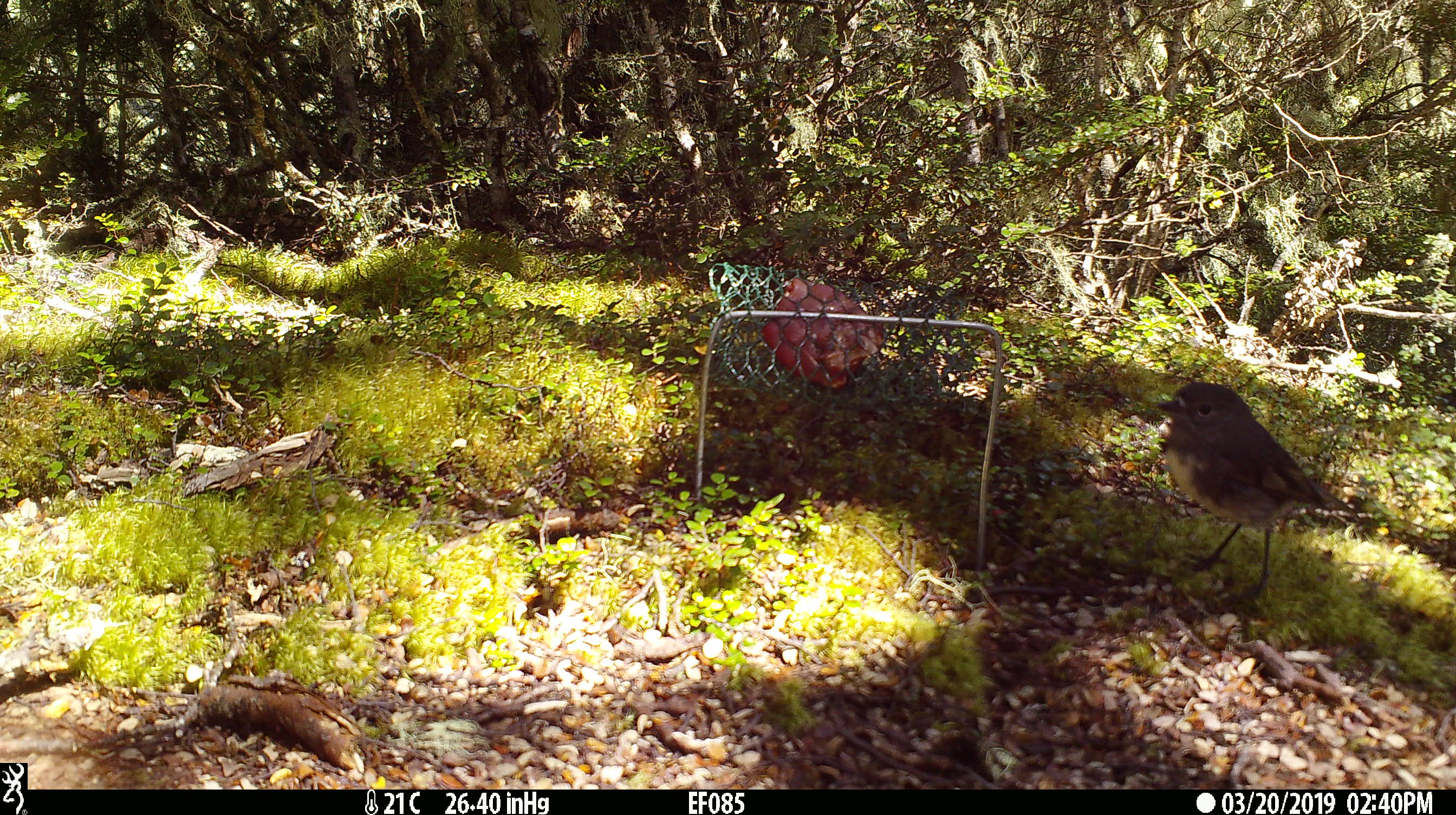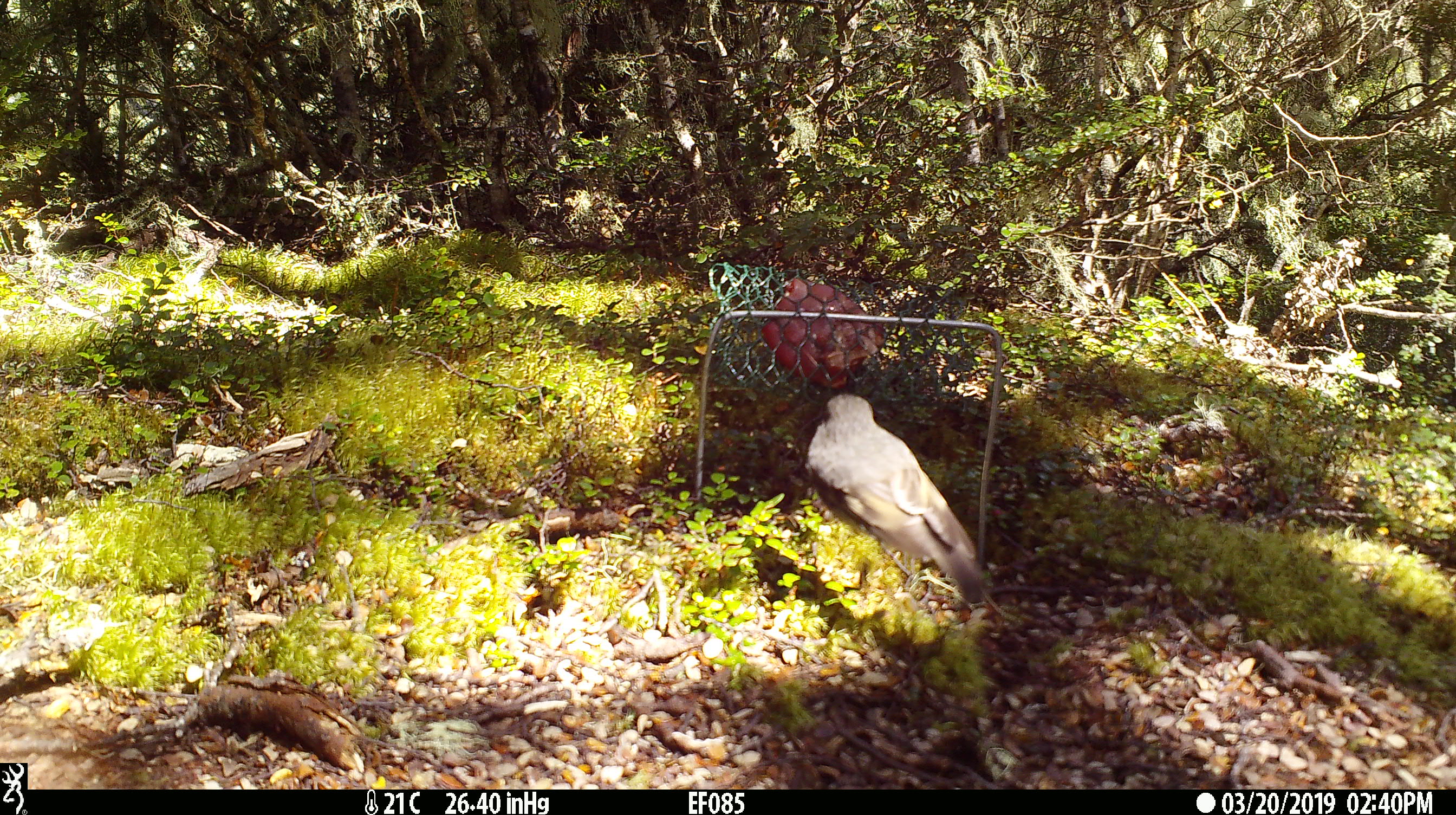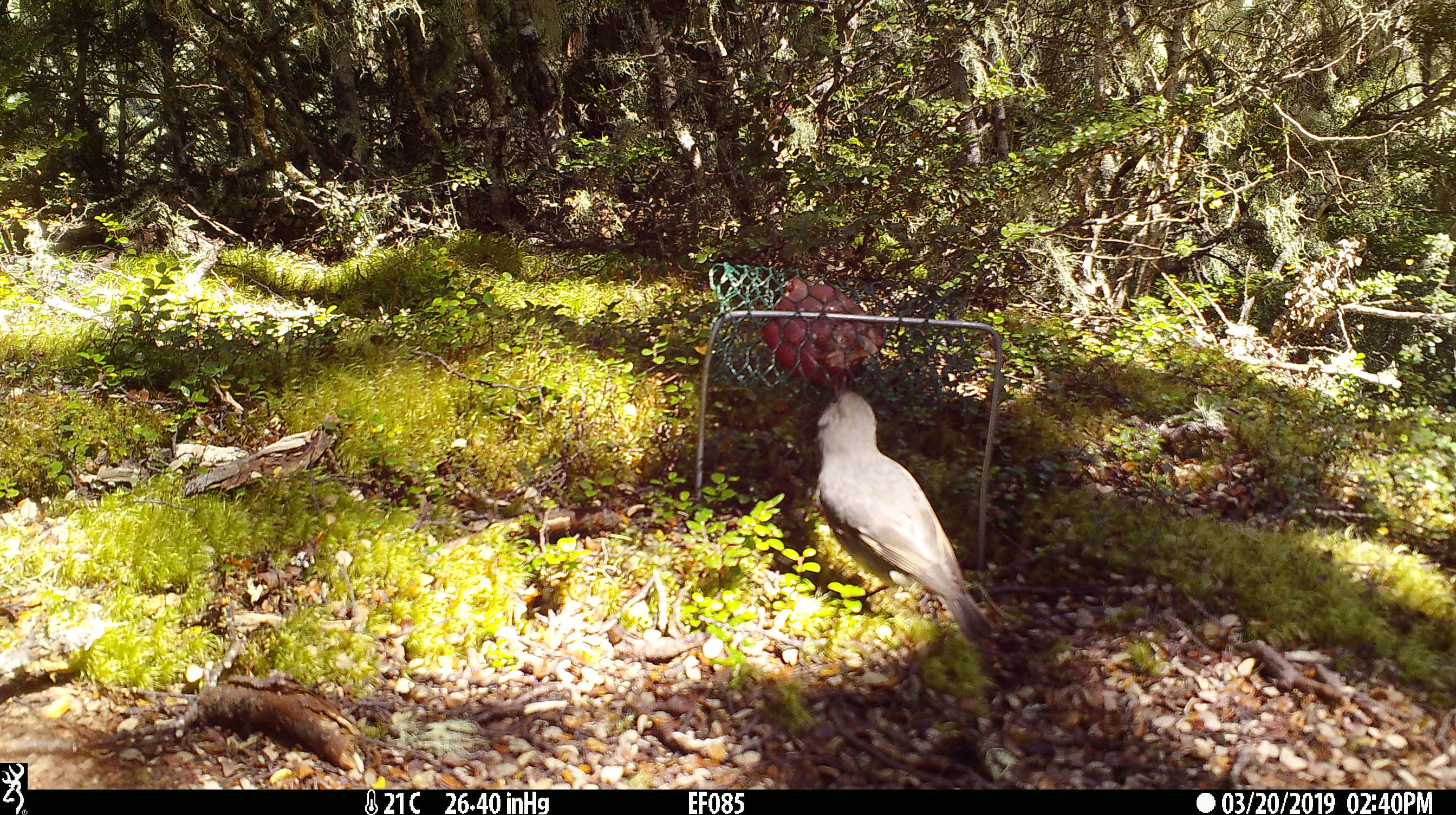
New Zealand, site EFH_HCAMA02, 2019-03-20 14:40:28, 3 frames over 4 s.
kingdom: Animalia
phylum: Chordata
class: Aves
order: Passeriformes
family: Petroicidae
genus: Petroica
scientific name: Petroica australis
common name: new zealand robin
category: robin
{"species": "robin (new zealand robin) (Petroica australis)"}